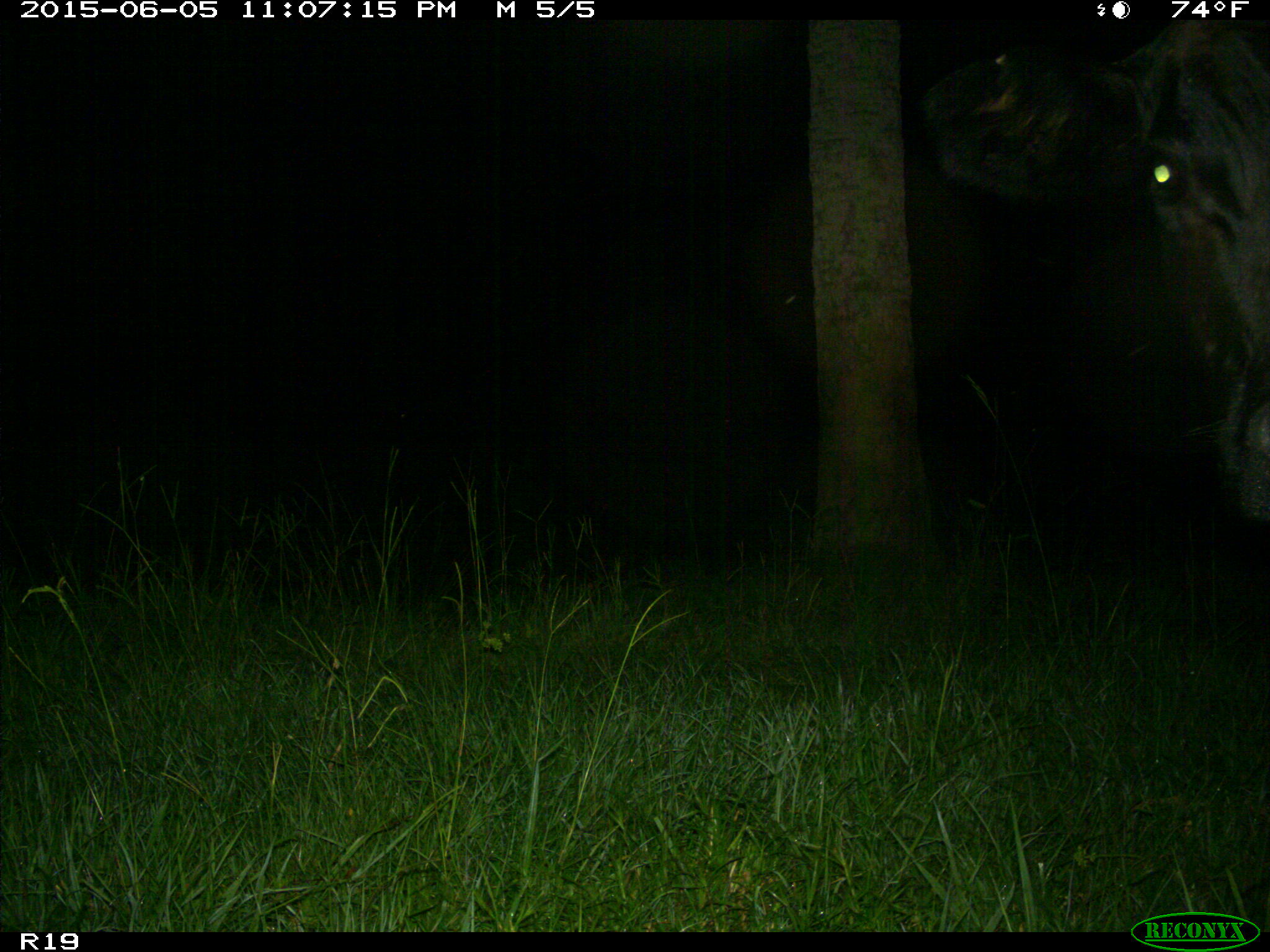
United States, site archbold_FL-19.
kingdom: Animalia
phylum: Chordata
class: Mammalia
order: Artiodactyla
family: Bovidae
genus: Bos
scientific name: Bos taurus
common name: domestic cow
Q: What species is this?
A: Bos taurus (domestic cow).